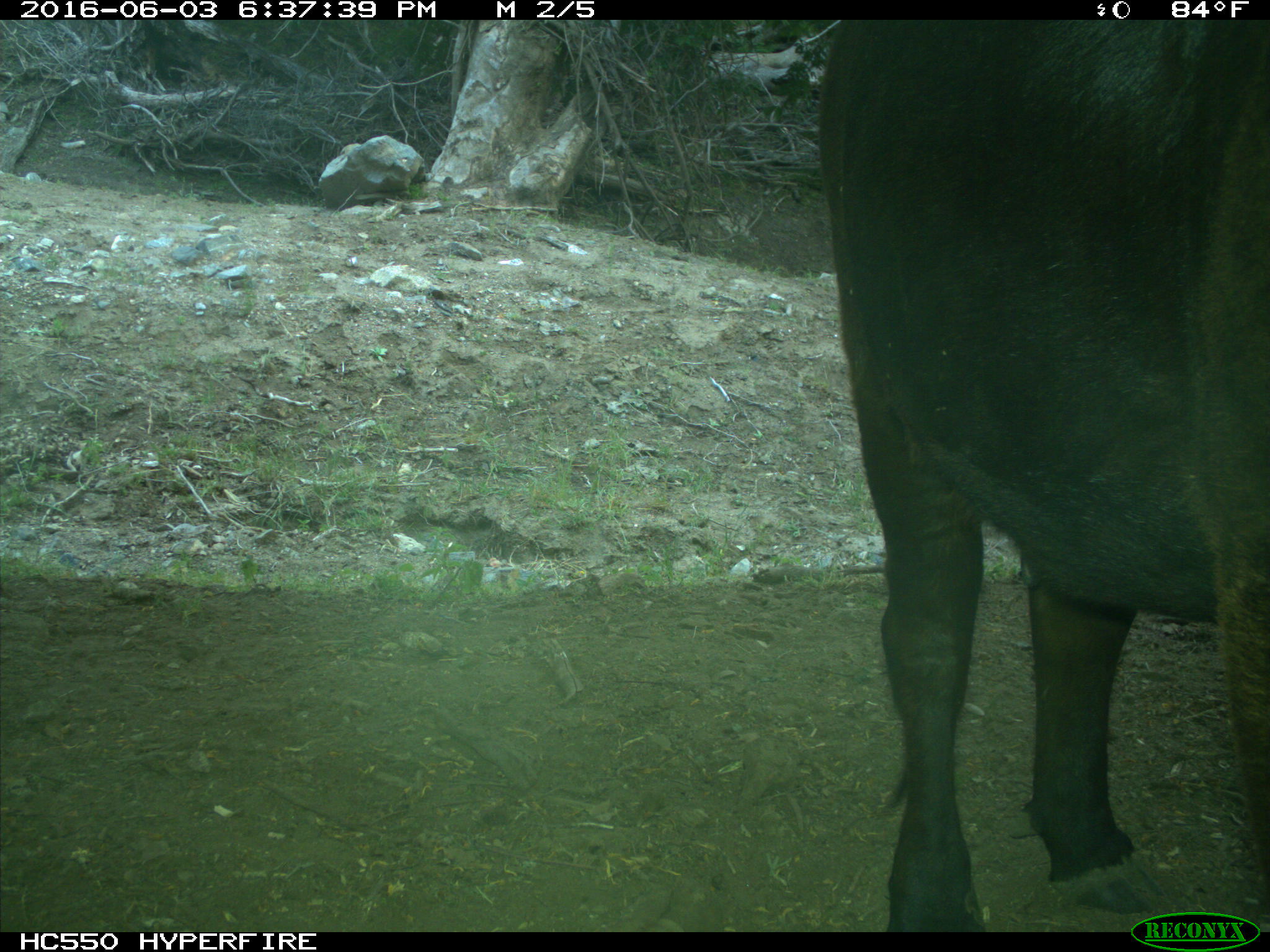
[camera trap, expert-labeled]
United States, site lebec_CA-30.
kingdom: Animalia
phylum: Chordata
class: Mammalia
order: Artiodactyla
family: Bovidae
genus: Bos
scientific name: Bos taurus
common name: domestic cow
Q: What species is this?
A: Bos taurus (domestic cow).